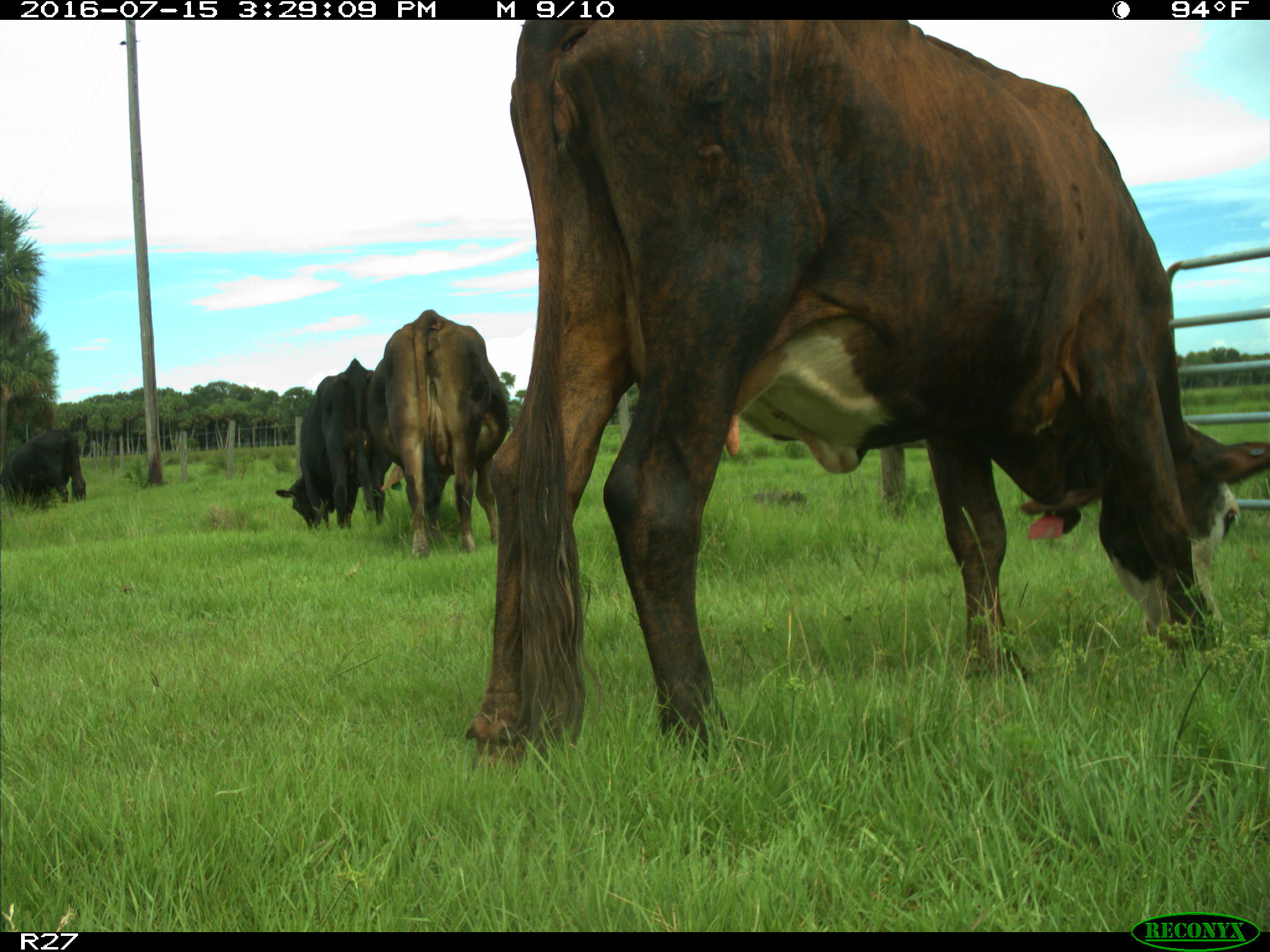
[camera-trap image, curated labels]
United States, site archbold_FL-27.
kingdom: Animalia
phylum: Chordata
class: Mammalia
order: Artiodactyla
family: Bovidae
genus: Bos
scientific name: Bos taurus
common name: domestic cow